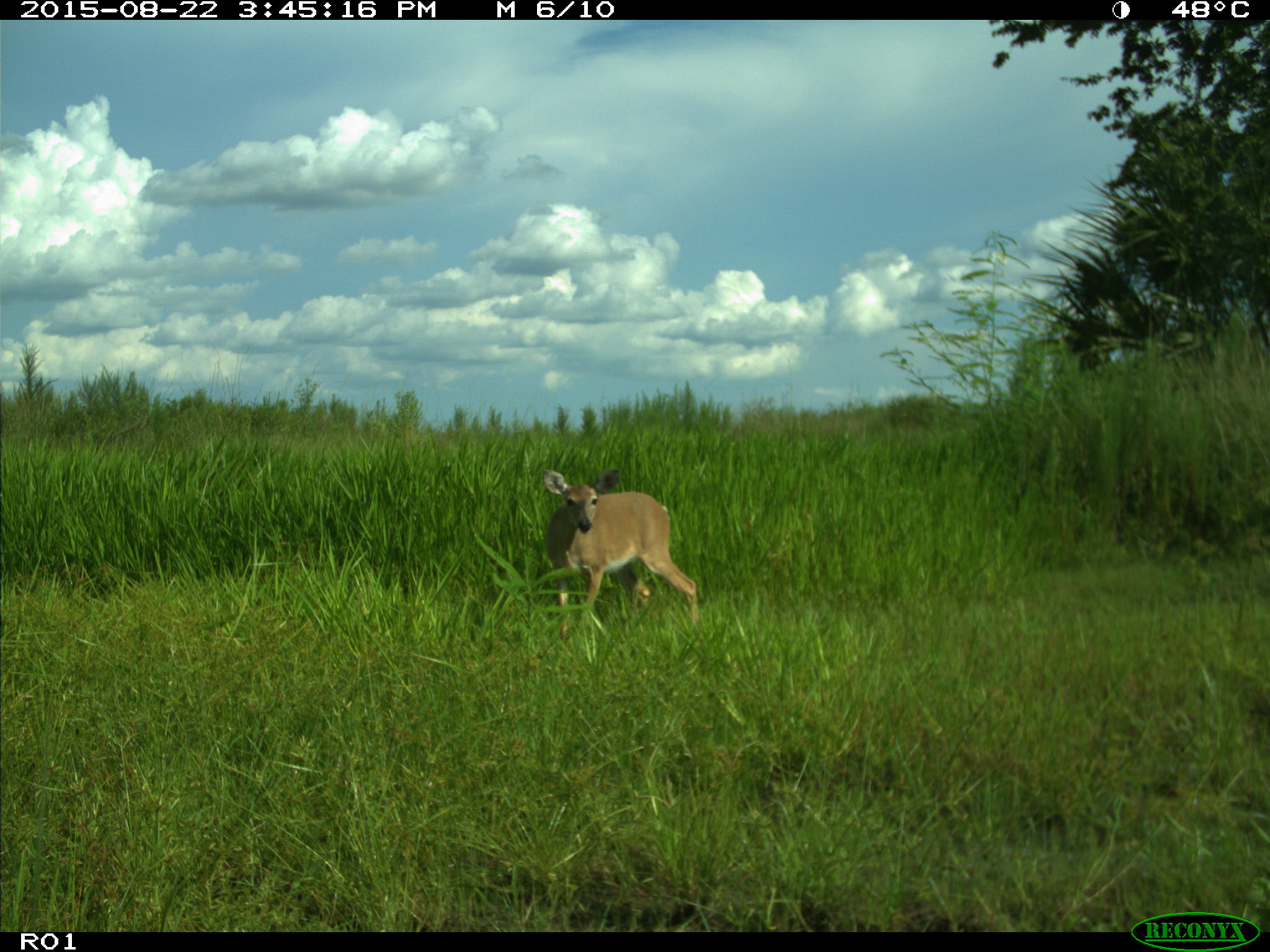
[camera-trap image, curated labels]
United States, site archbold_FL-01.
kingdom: Animalia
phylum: Chordata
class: Mammalia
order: Artiodactyla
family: Cervidae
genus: Odocoileus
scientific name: Odocoileus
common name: deer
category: unidentified deer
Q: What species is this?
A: Unidentified deer (deer) (Odocoileus).